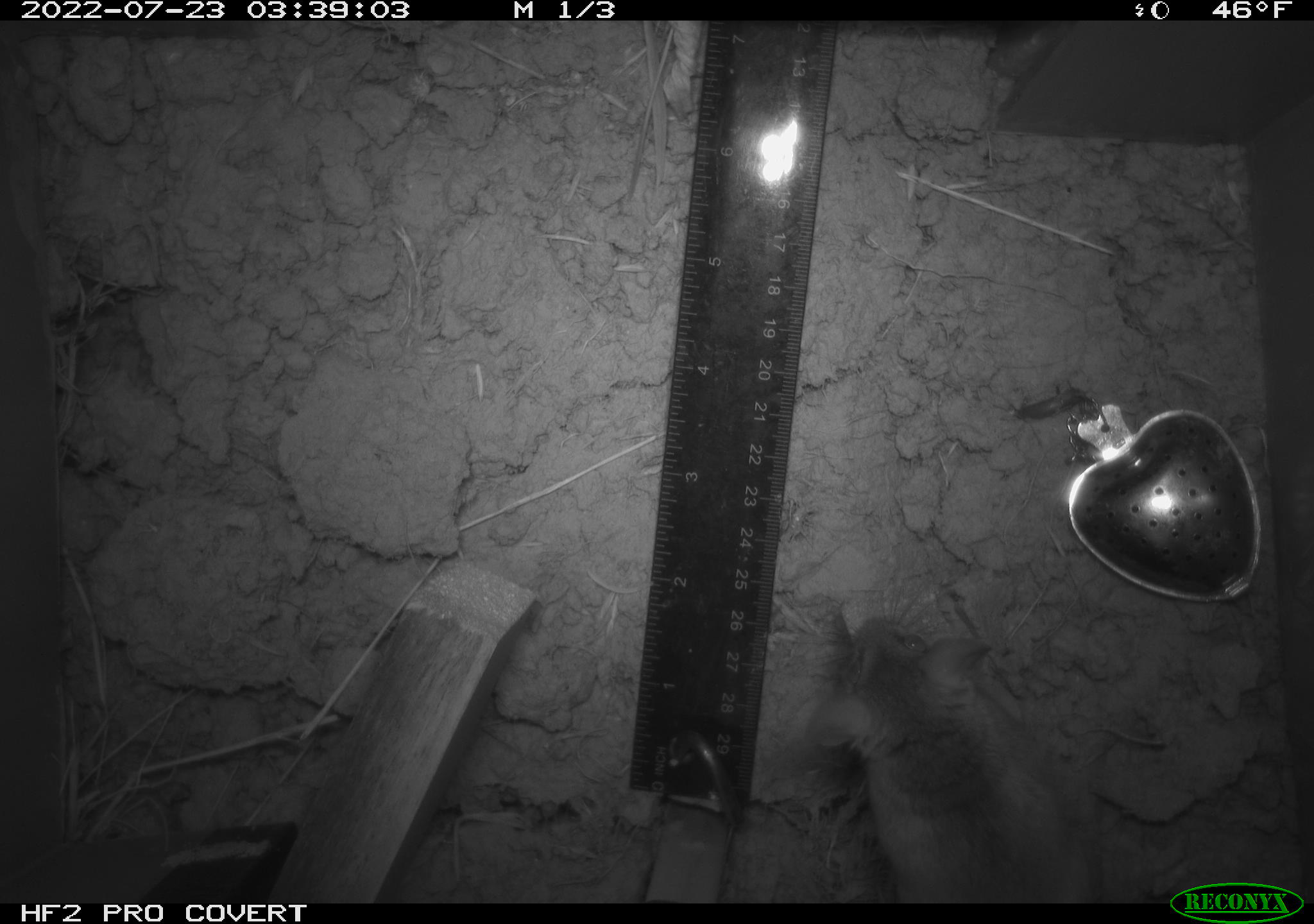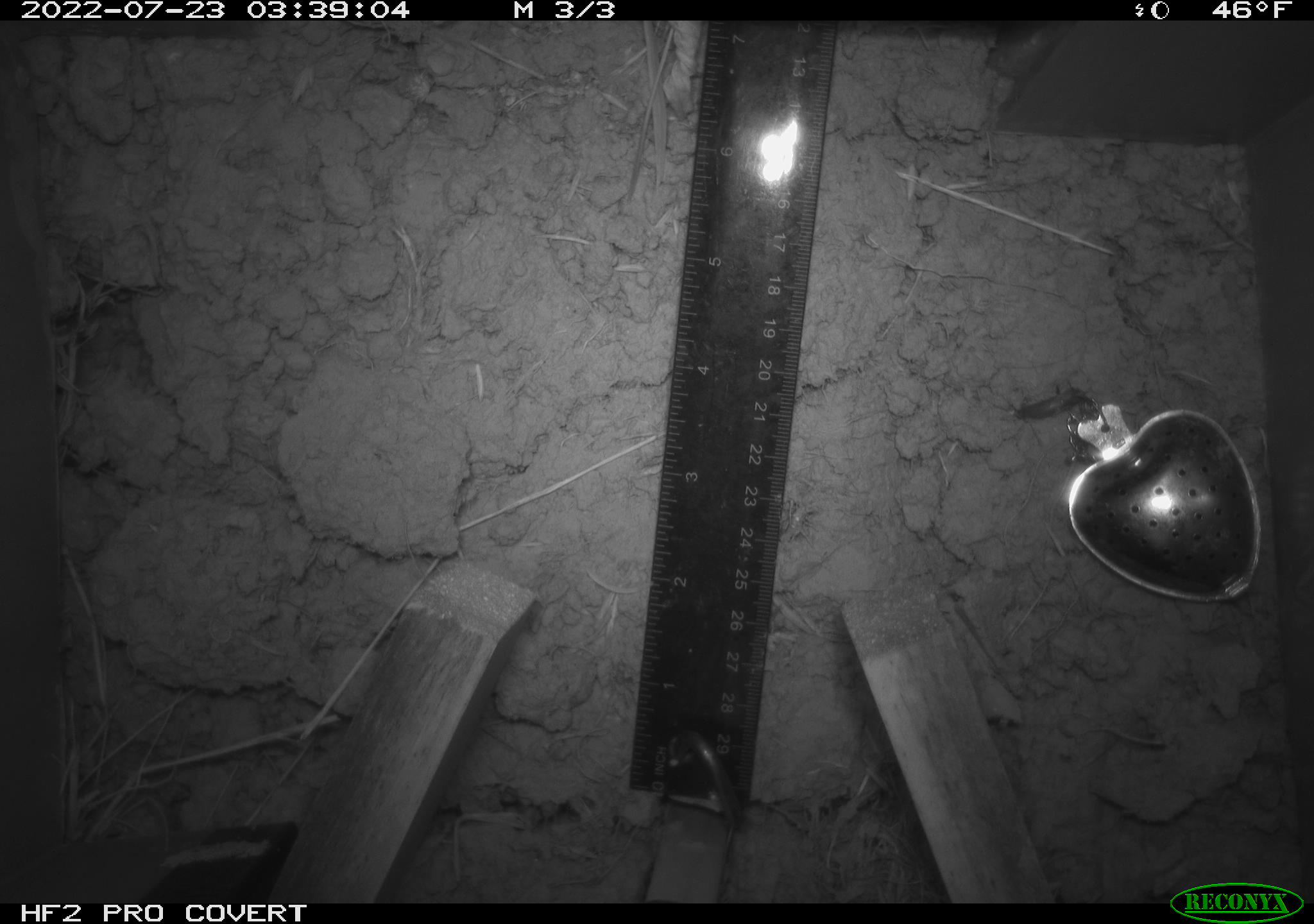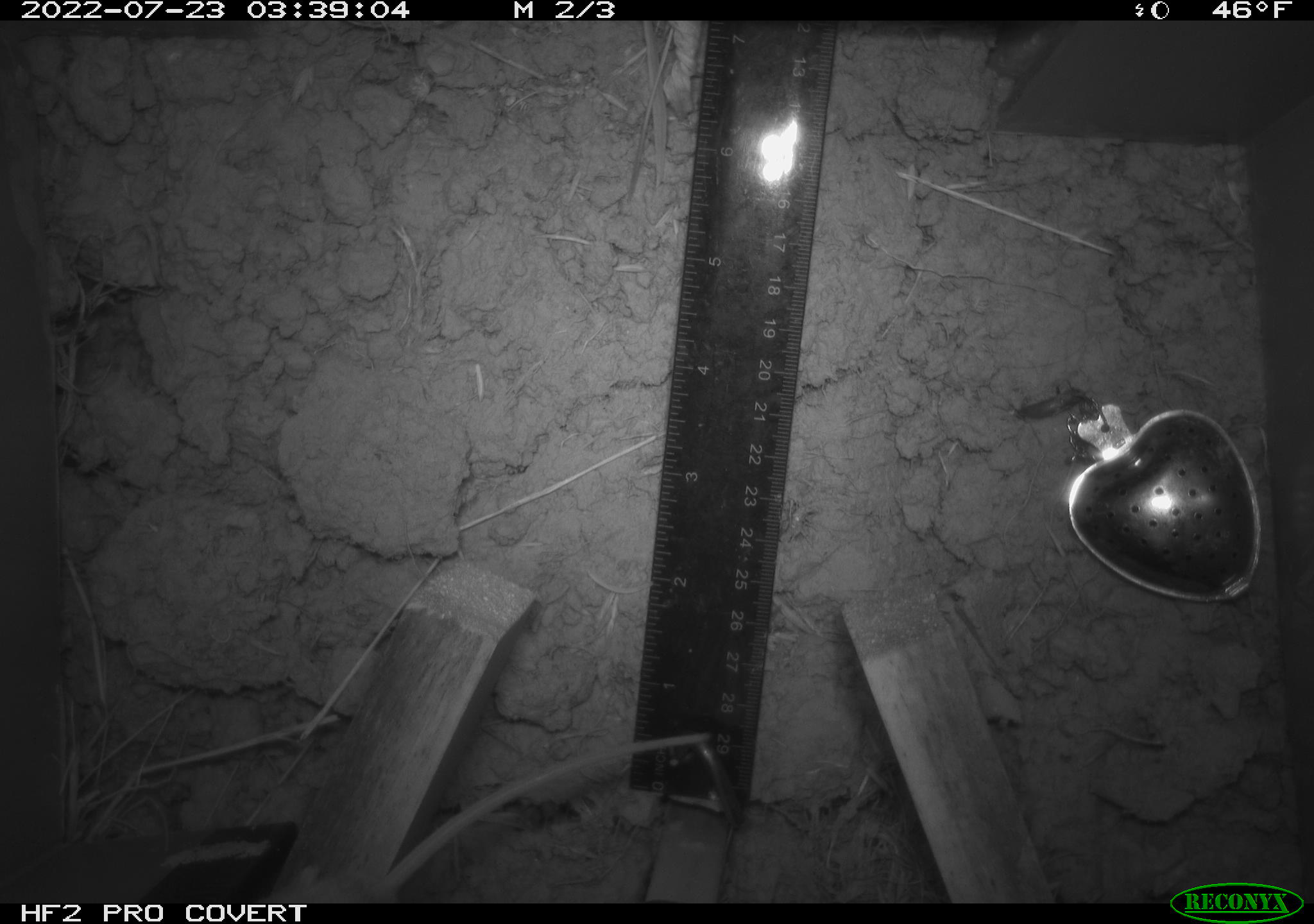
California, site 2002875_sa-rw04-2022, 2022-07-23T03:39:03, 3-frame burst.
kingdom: Animalia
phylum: Chordata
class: Mammalia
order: Rodentia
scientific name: Rodentia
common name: mouse species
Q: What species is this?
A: Mouse species (Rodentia).